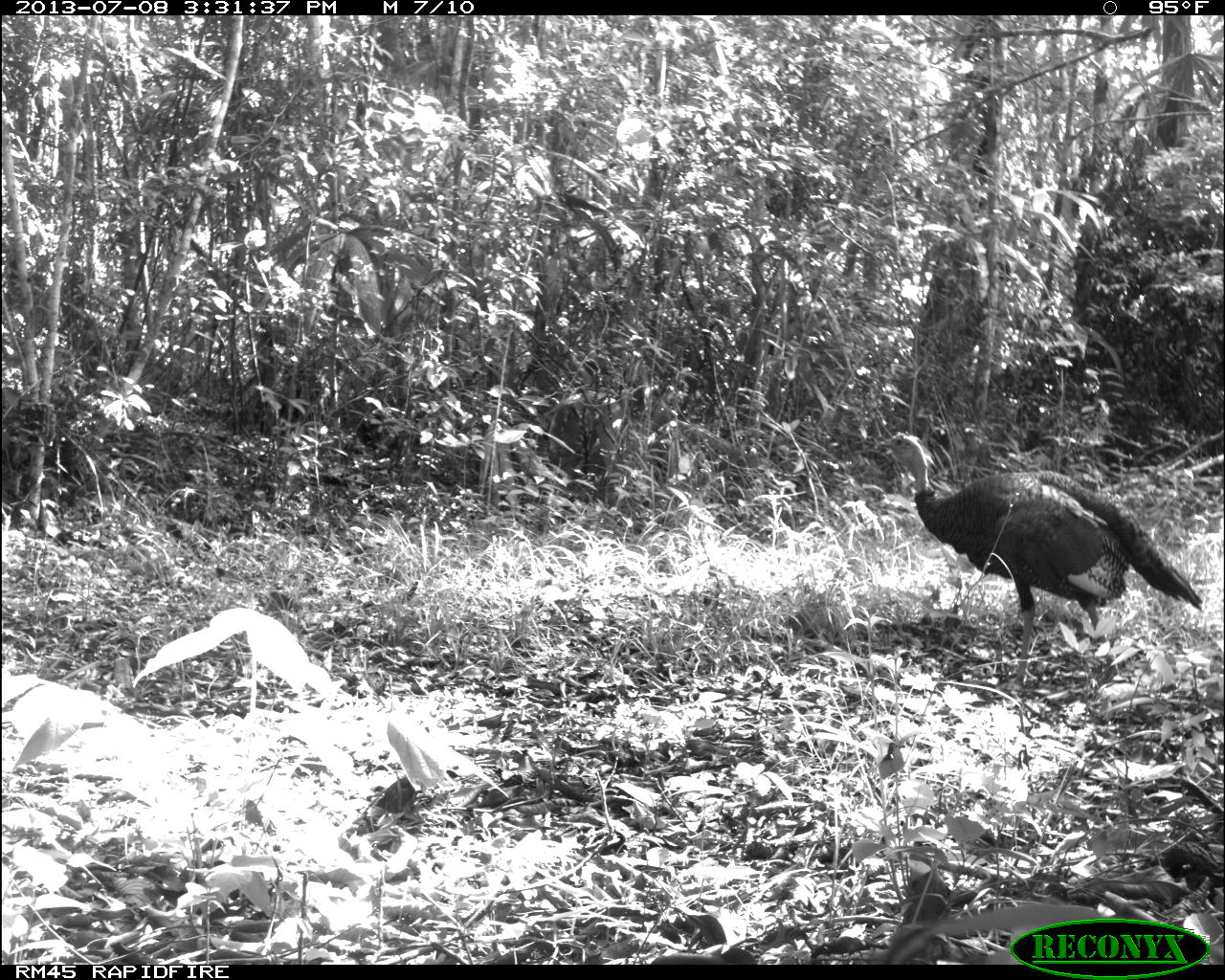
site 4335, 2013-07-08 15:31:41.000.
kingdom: Animalia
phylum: Chordata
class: Aves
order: Galliformes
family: Phasianidae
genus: Meleagris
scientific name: Meleagris ocellata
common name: ocellated turkey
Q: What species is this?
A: Meleagris ocellata (ocellated turkey).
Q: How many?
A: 2.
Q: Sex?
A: Female.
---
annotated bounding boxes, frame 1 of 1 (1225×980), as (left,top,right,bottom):
meleagris ocellata: (872,430,1203,698)